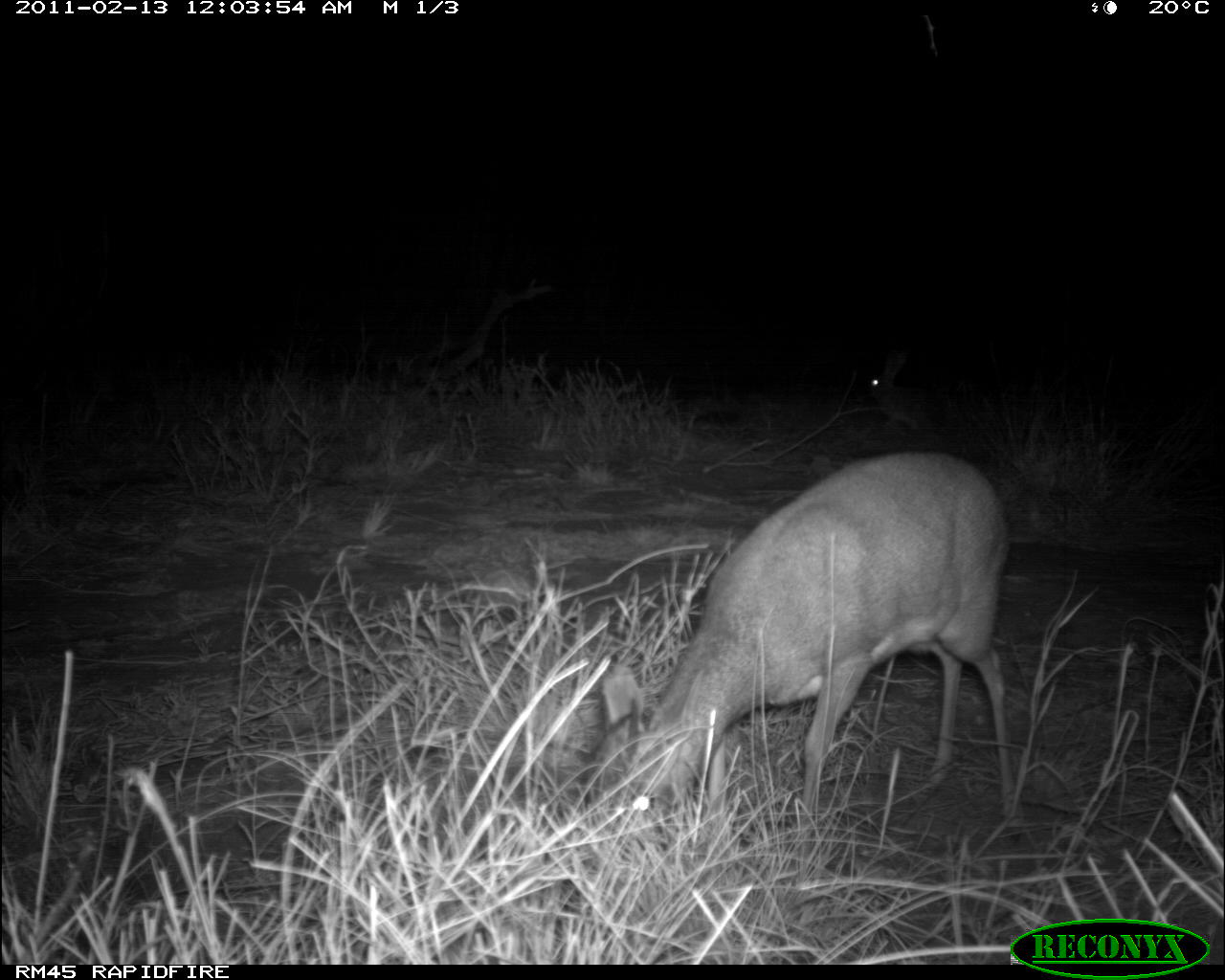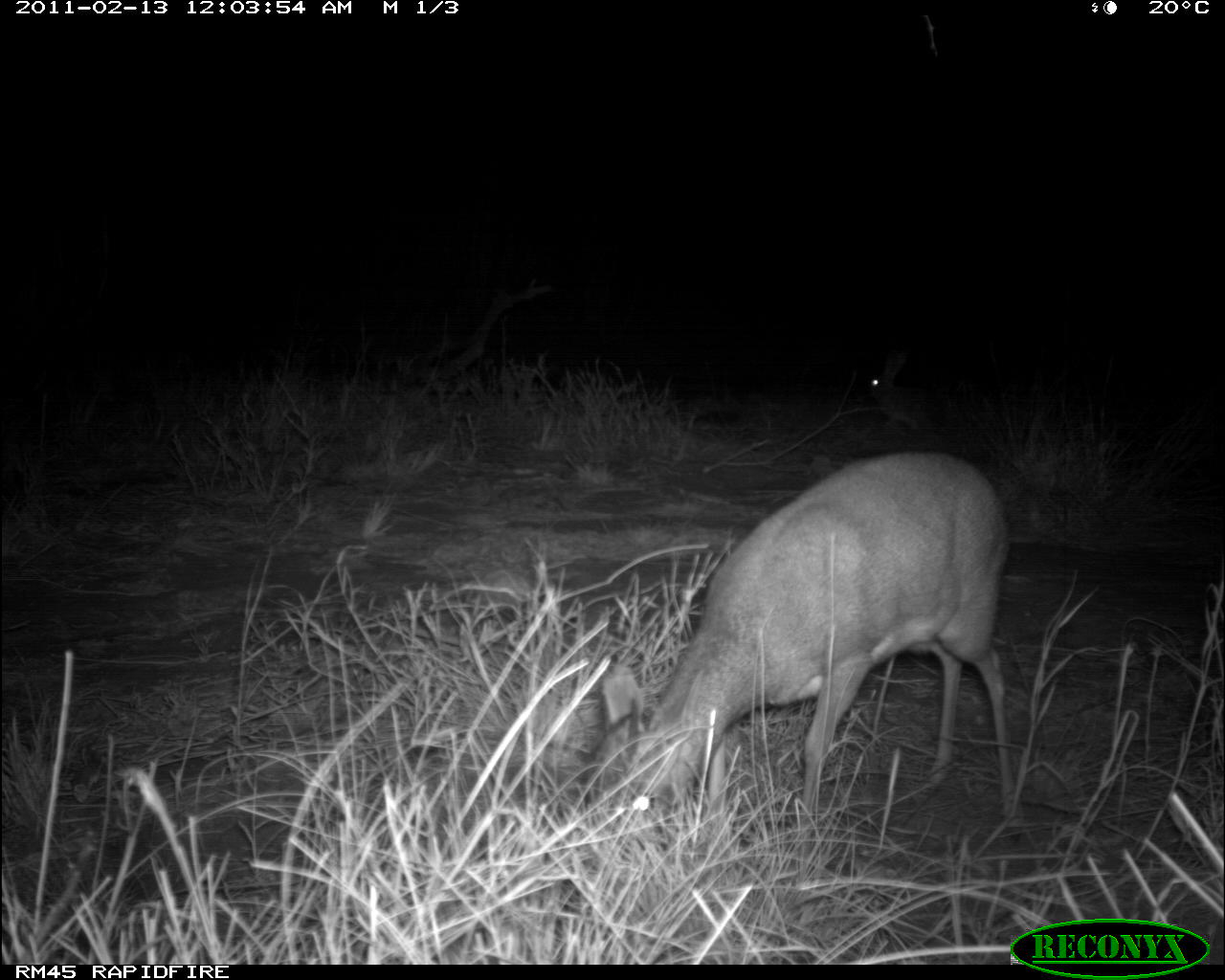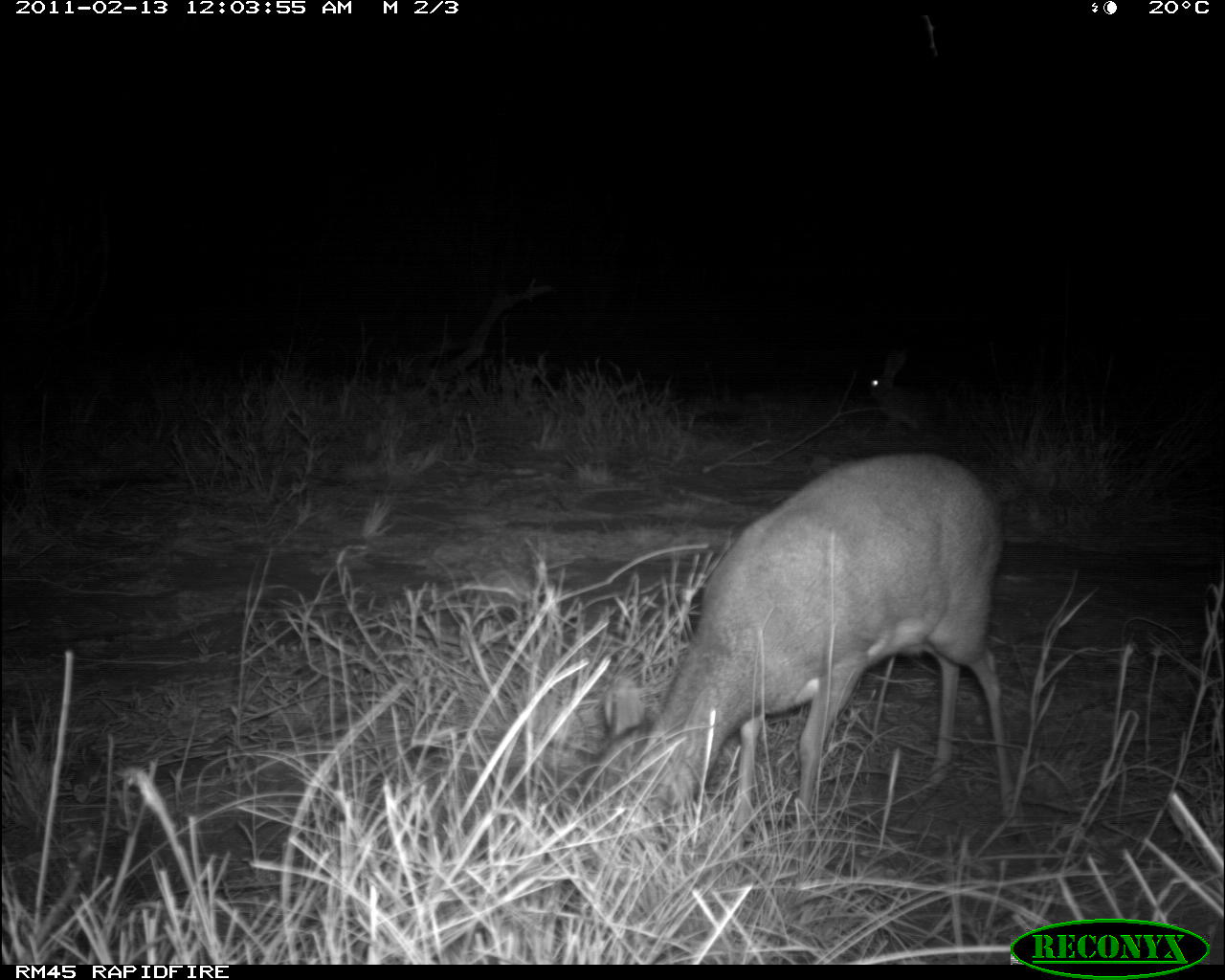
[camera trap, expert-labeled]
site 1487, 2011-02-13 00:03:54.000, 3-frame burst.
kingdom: Animalia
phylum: Chordata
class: Mammalia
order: Artiodactyla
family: Bovidae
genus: Madoqua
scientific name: Madoqua guentheri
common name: günther's dik-dik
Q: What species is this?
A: Madoqua guentheri (günther's dik-dik).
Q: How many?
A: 1.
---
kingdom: Animalia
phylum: Chordata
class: Mammalia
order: Lagomorpha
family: Leporidae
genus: Lepus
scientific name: Lepus saxatilis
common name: scrub hare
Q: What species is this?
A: Lepus saxatilis (scrub hare).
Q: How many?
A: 1.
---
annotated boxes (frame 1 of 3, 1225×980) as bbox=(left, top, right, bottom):
madoqua guentheri: bbox=(583, 448, 1031, 829); bbox=(864, 348, 951, 433)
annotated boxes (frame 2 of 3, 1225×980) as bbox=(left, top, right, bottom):
lepus saxatilis: bbox=(581, 447, 1026, 828); bbox=(864, 348, 940, 431)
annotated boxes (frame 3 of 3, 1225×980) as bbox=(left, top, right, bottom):
lepus saxatilis: bbox=(584, 447, 1026, 841); bbox=(866, 351, 936, 429)